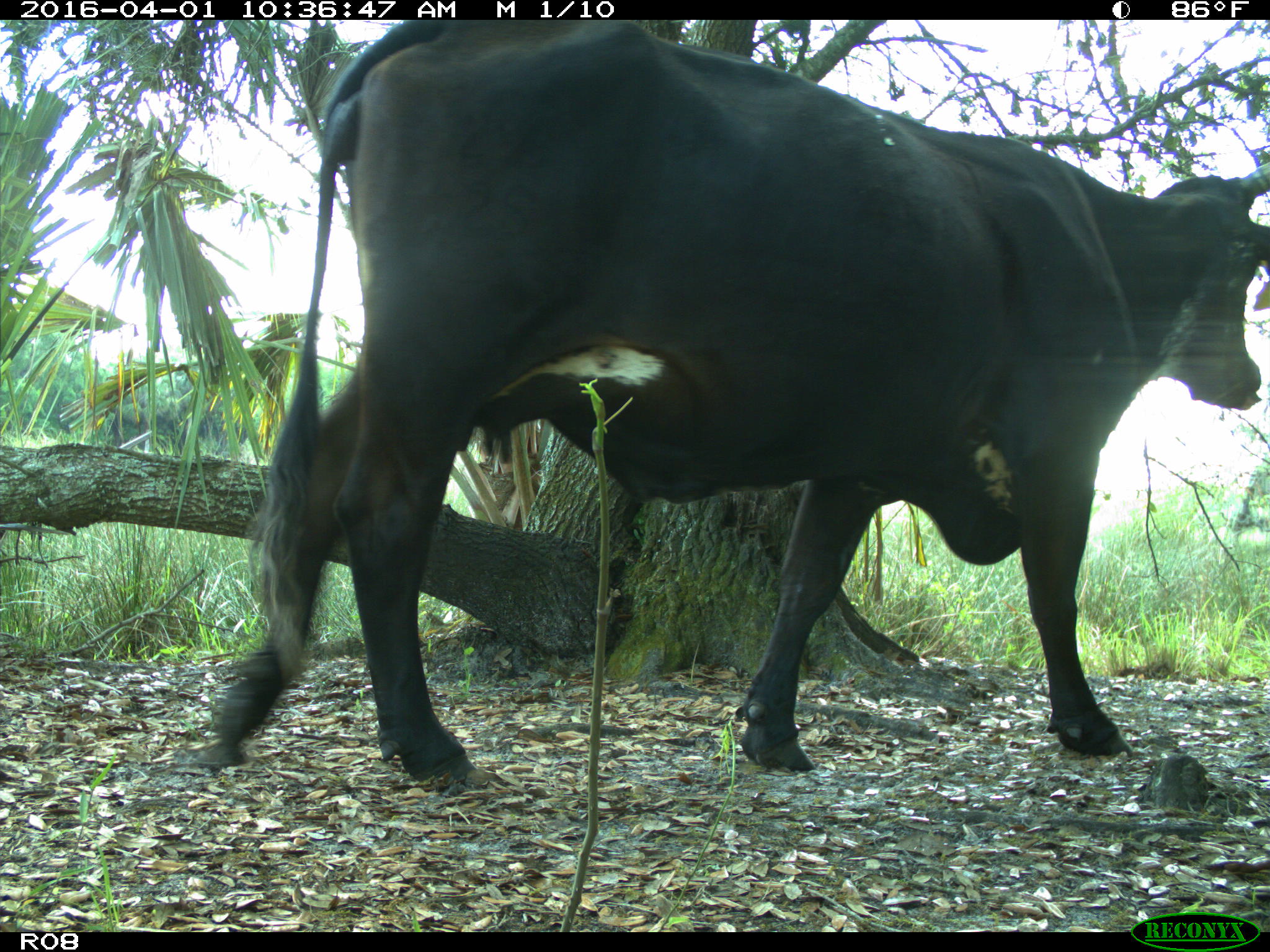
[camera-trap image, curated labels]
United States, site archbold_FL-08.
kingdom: Animalia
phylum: Chordata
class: Mammalia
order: Artiodactyla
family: Bovidae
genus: Bos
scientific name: Bos taurus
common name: domestic cow